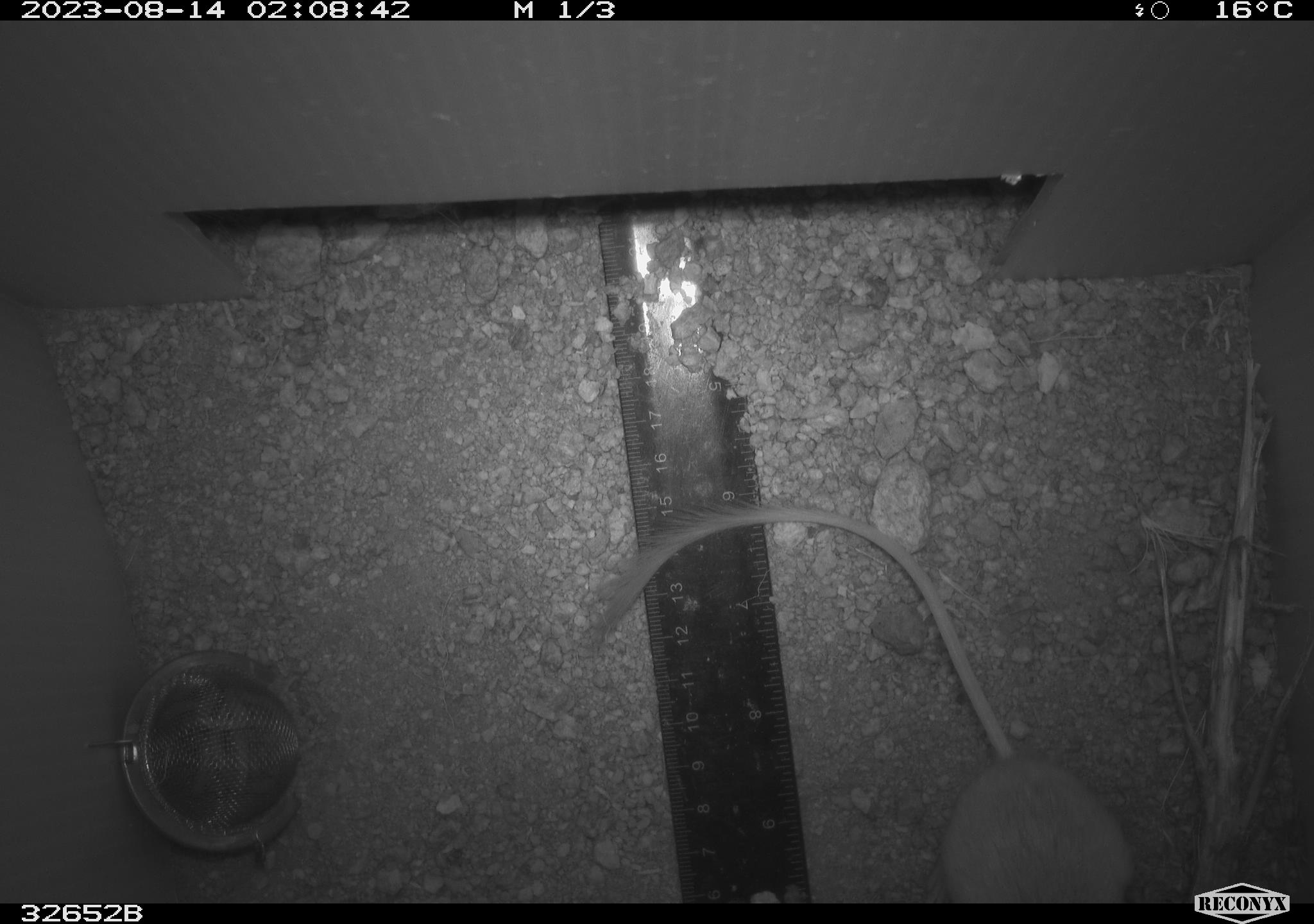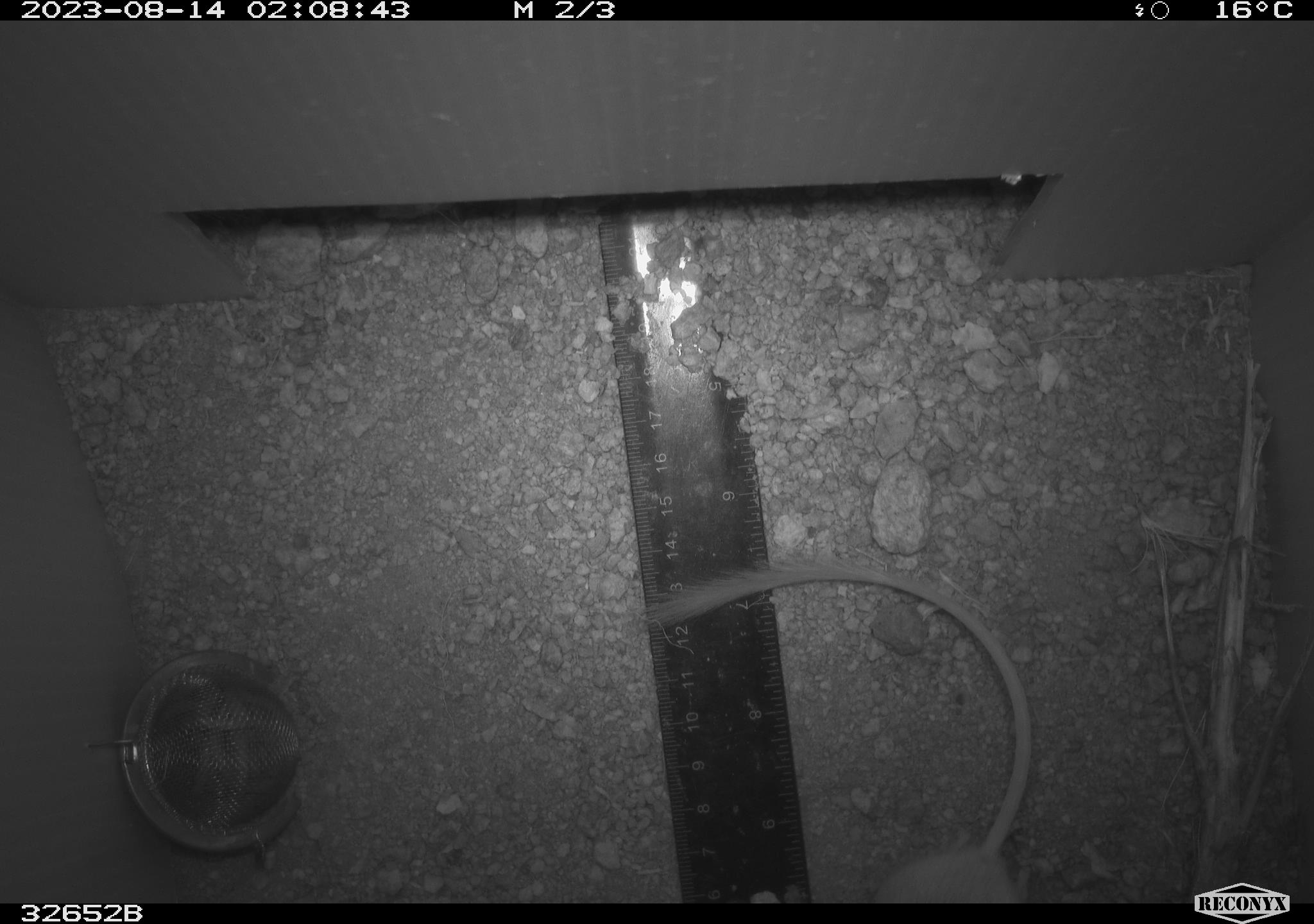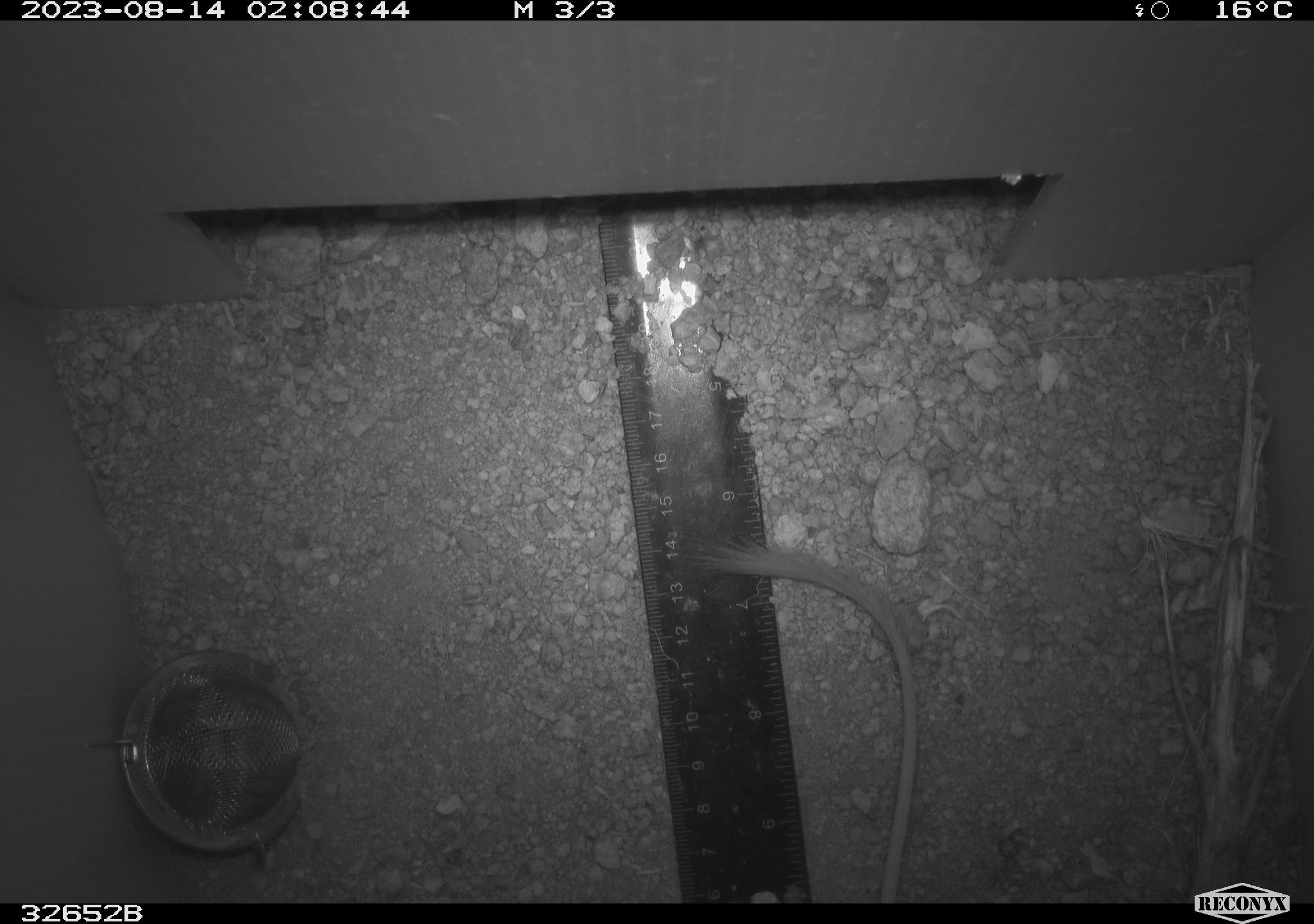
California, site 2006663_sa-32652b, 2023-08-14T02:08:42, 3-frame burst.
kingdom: Animalia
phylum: Chordata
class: Mammalia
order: Rodentia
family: Heteromyidae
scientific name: Heteromyidae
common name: kangaroo rats and pocket mice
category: heteromyidae family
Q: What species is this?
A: Heteromyidae family (kangaroo rats and pocket mice) (Heteromyidae).